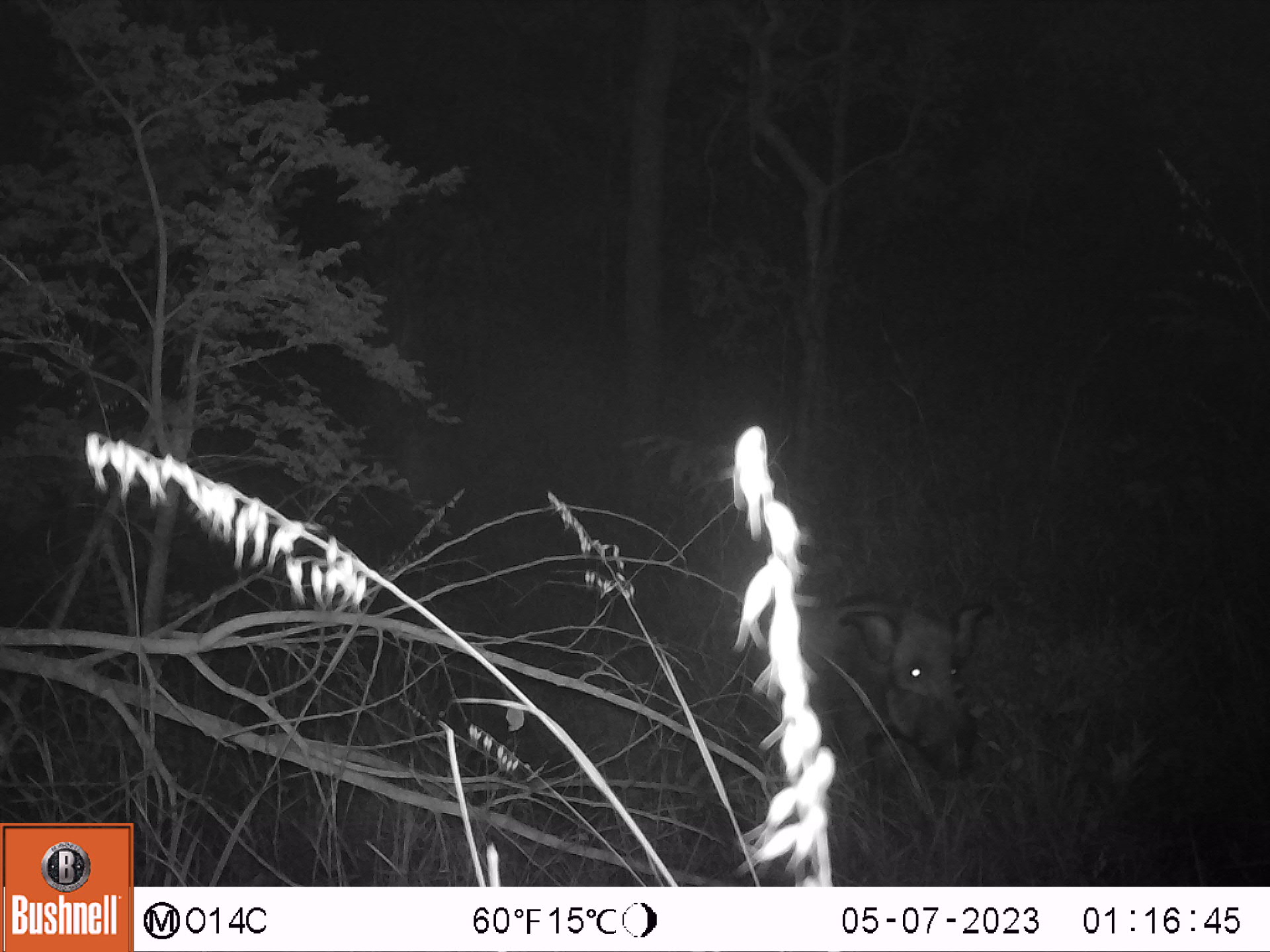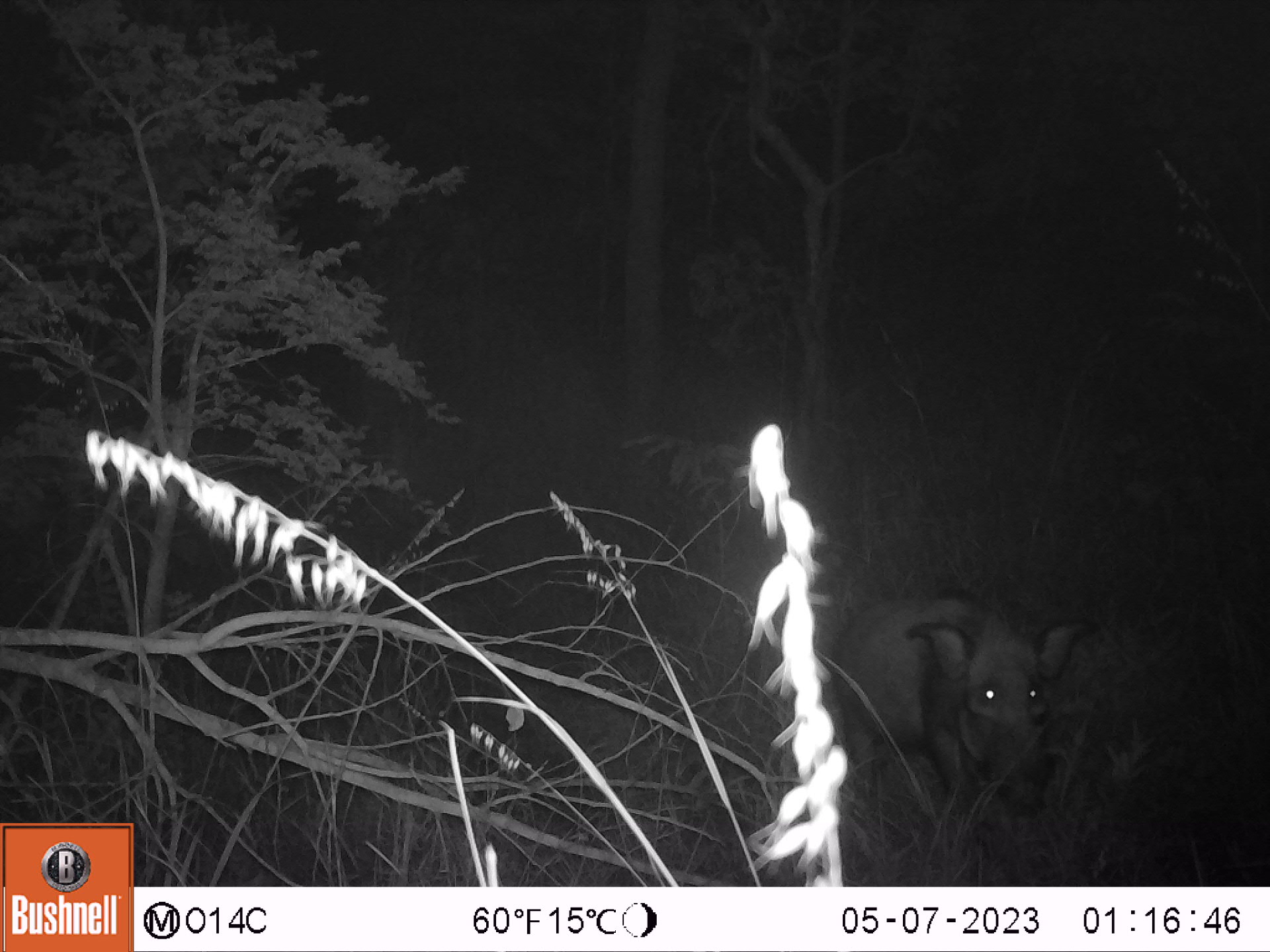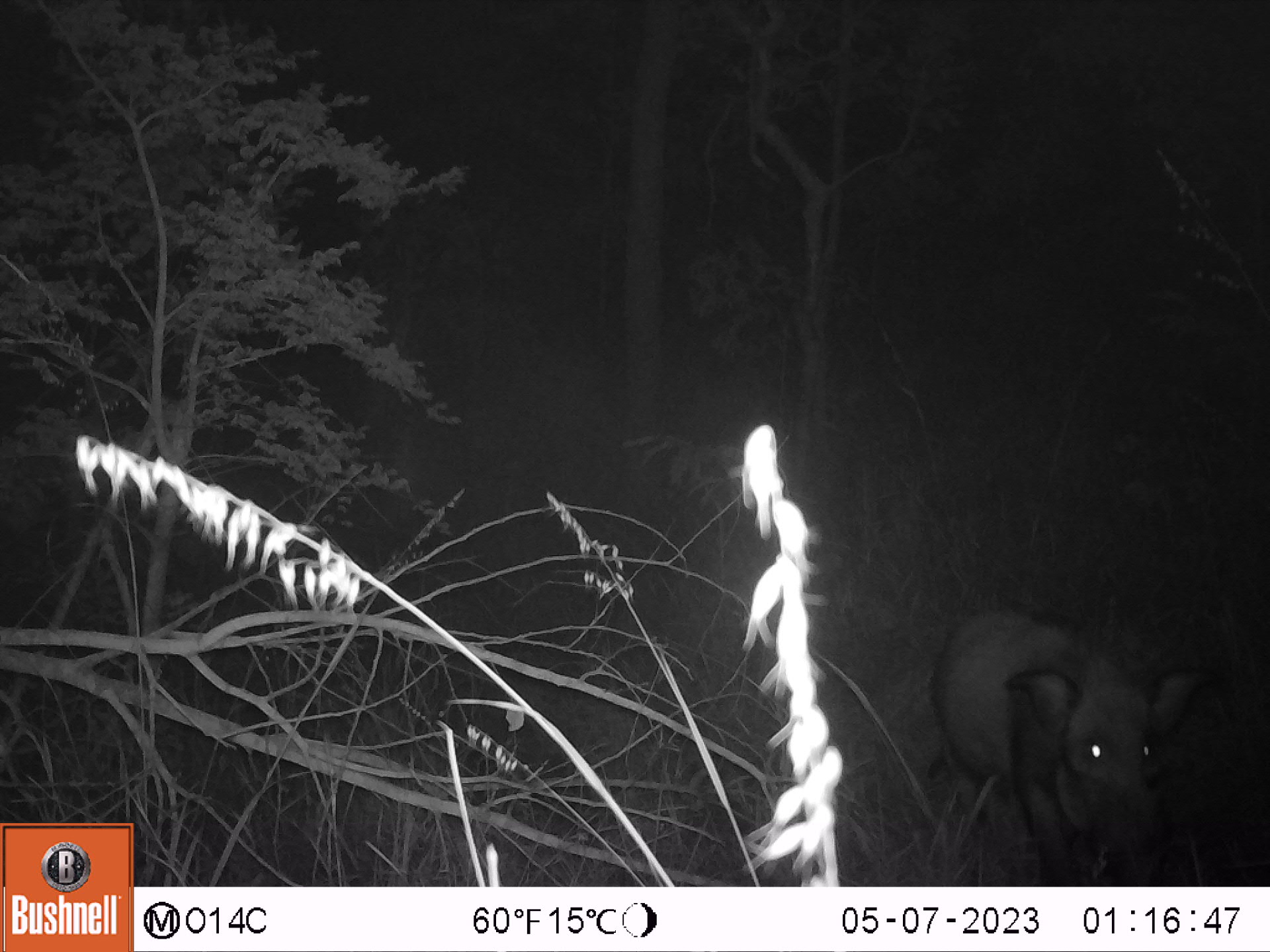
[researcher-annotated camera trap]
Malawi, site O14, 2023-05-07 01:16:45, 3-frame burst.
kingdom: Animalia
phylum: Chordata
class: Mammalia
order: Artiodactyla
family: Suidae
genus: Potamochoerus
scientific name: Potamochoerus larvatus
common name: bushpig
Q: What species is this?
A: Bushpig (Potamochoerus larvatus).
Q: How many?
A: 1.